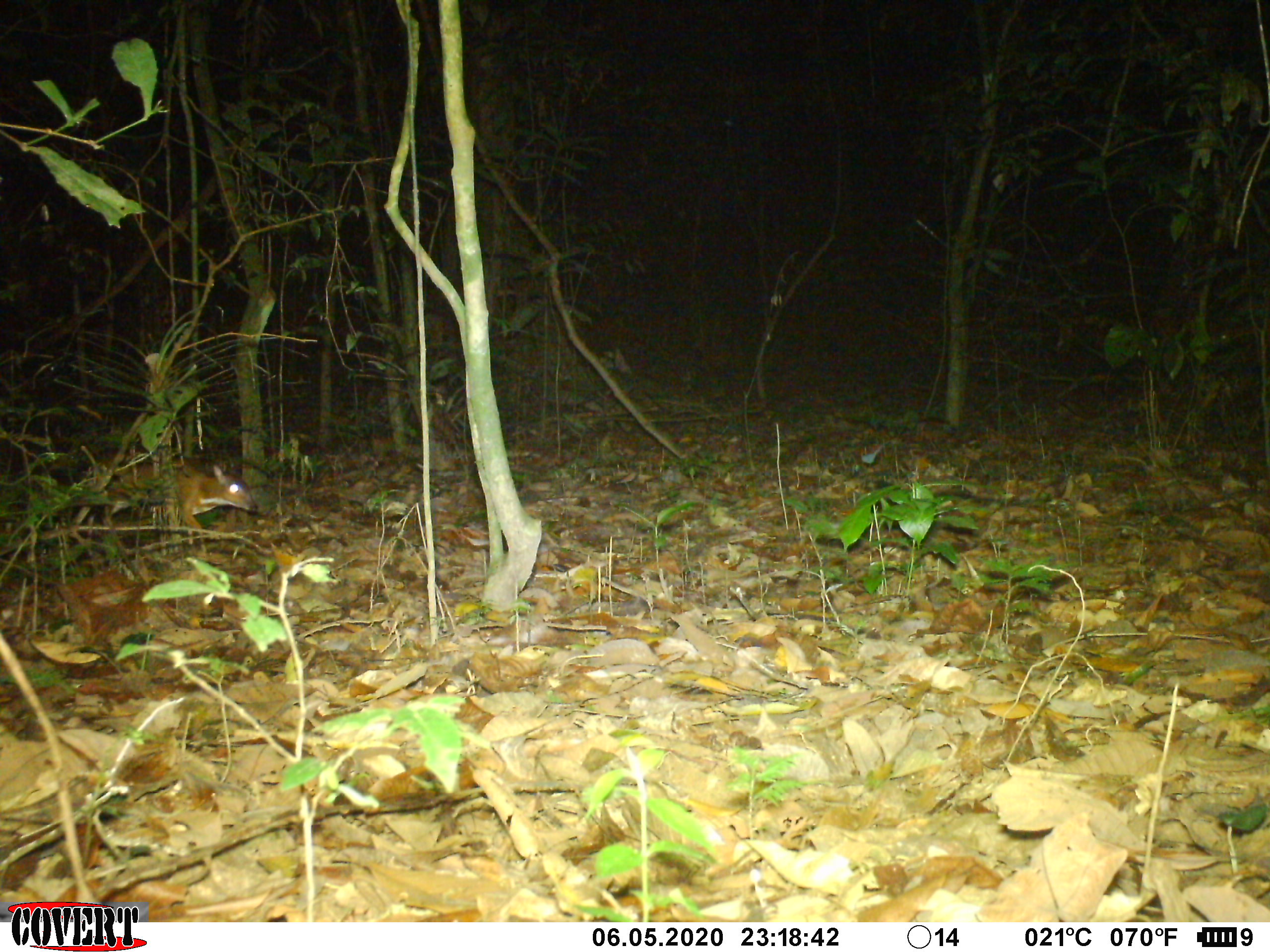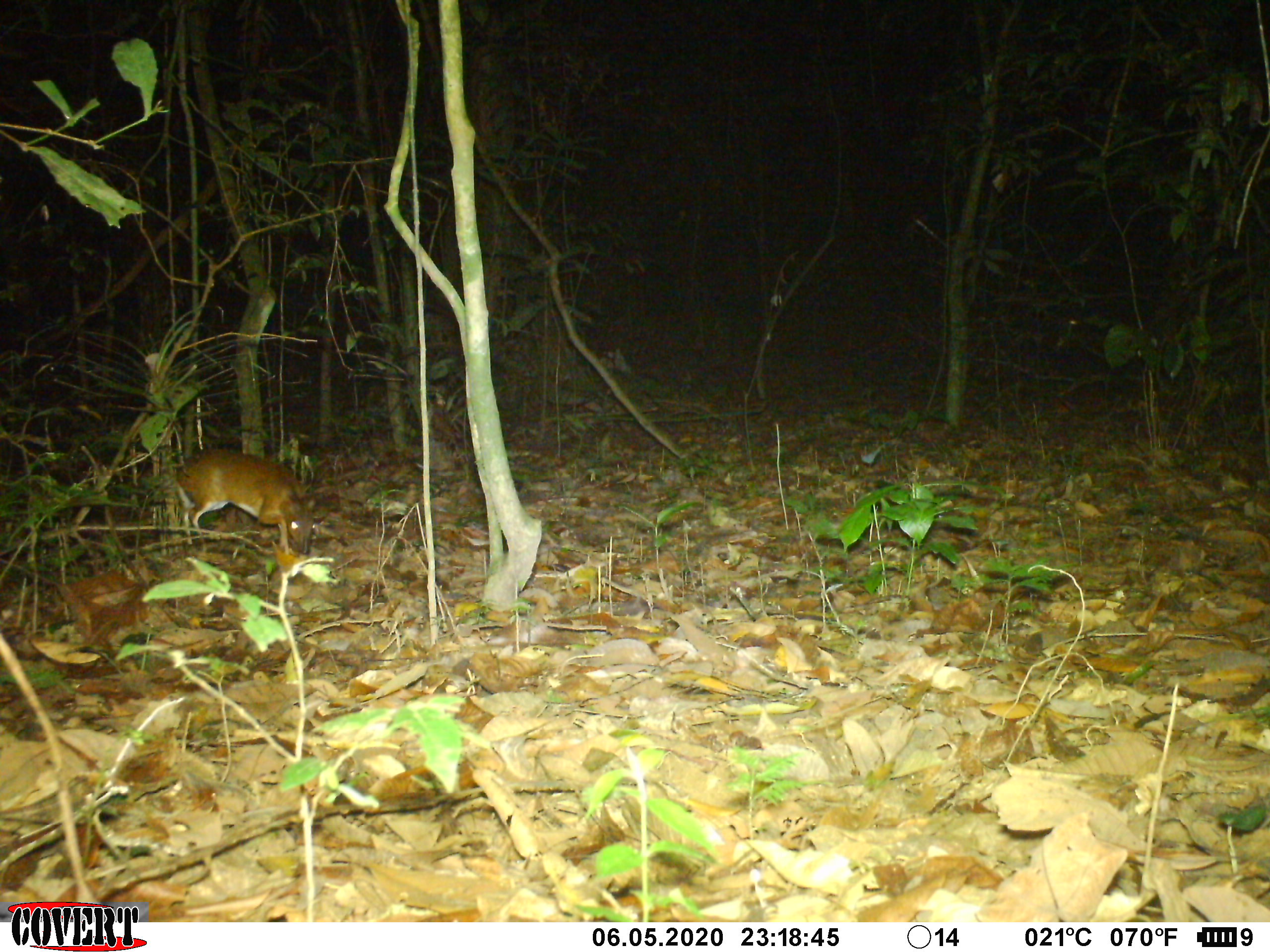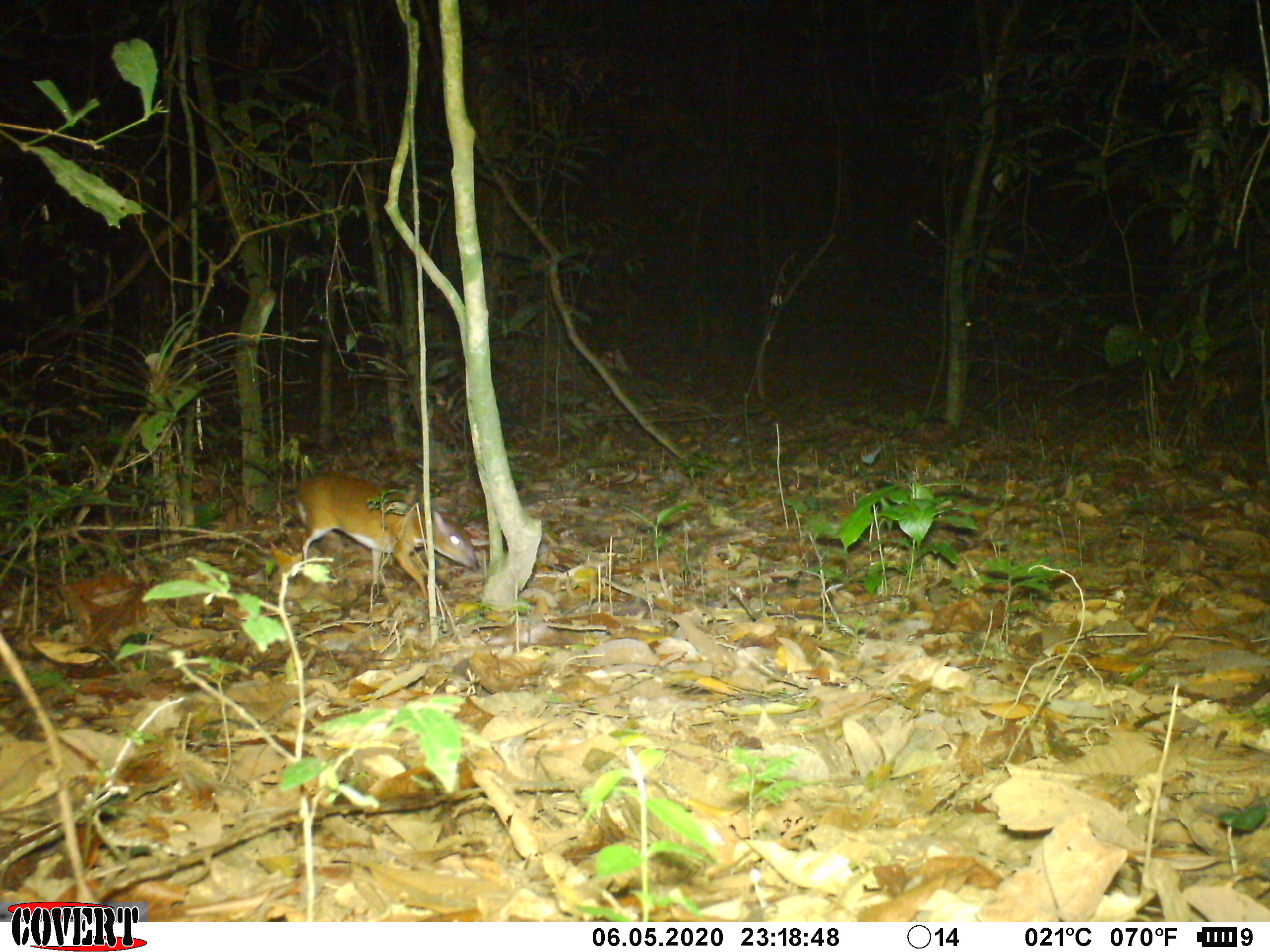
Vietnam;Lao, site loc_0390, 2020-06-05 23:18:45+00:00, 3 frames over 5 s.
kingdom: Animalia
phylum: Chordata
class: Mammalia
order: Artiodactyla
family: Tragulidae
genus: Moschiola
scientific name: Moschiola meminna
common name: chevrotain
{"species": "chevrotain (Moschiola meminna)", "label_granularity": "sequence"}